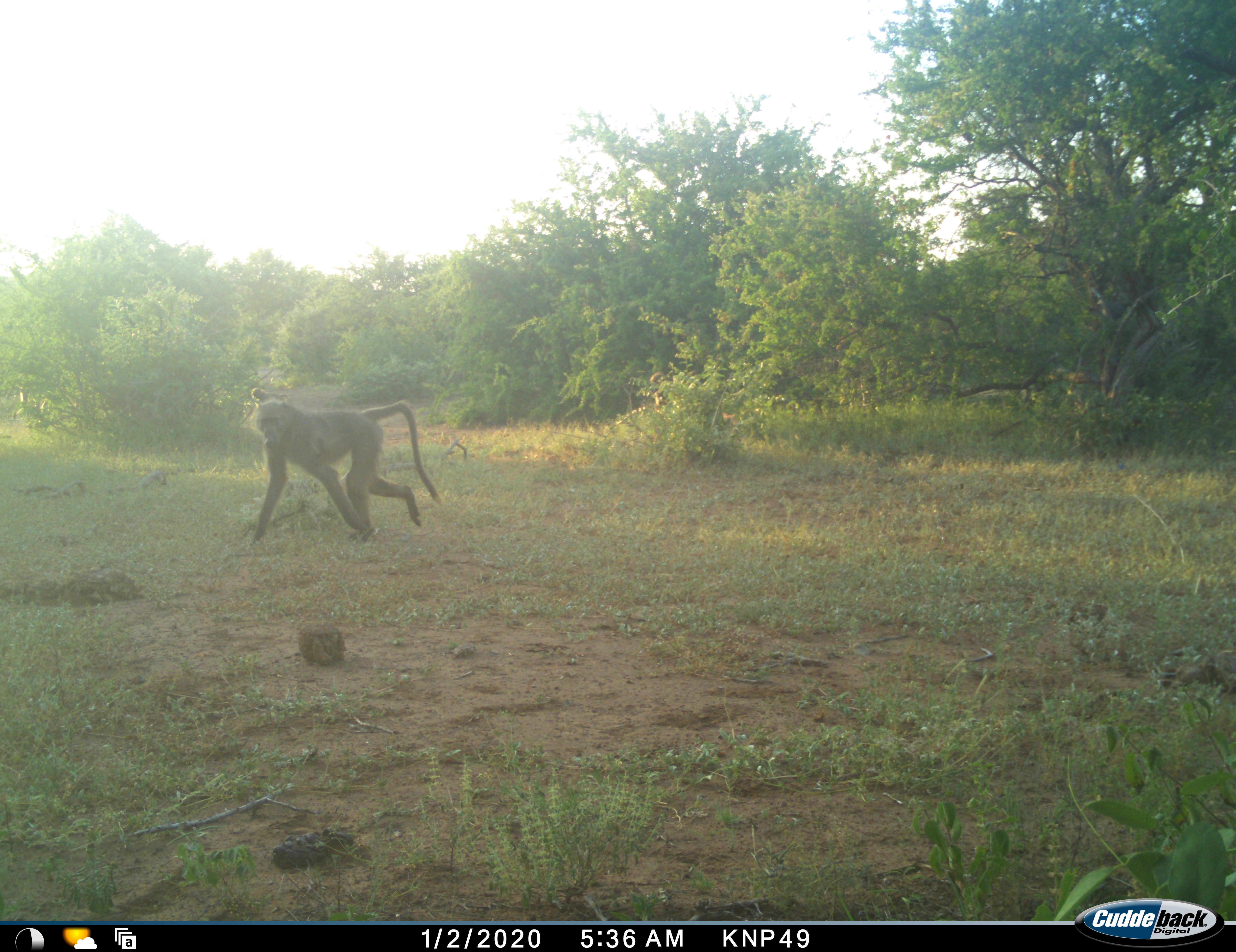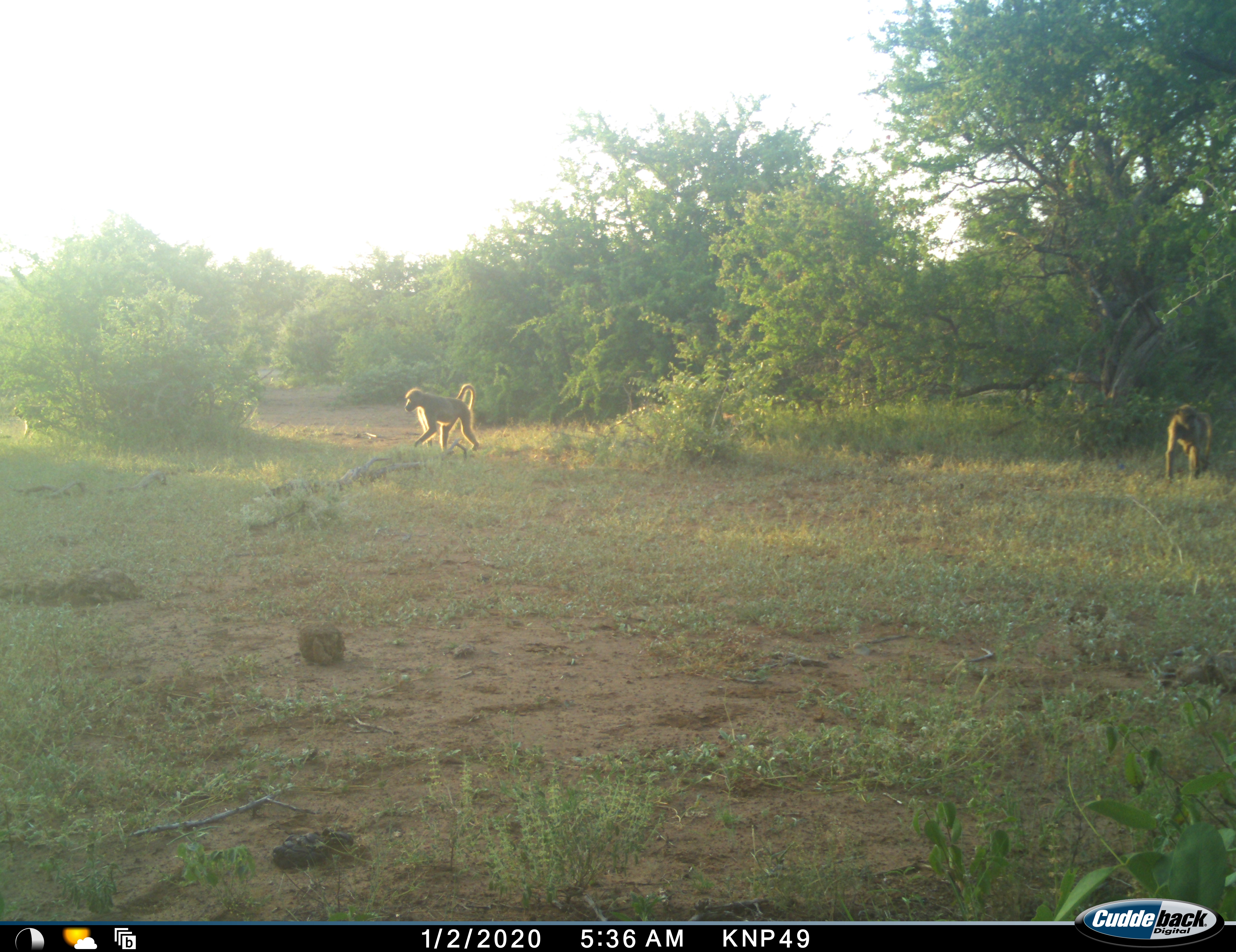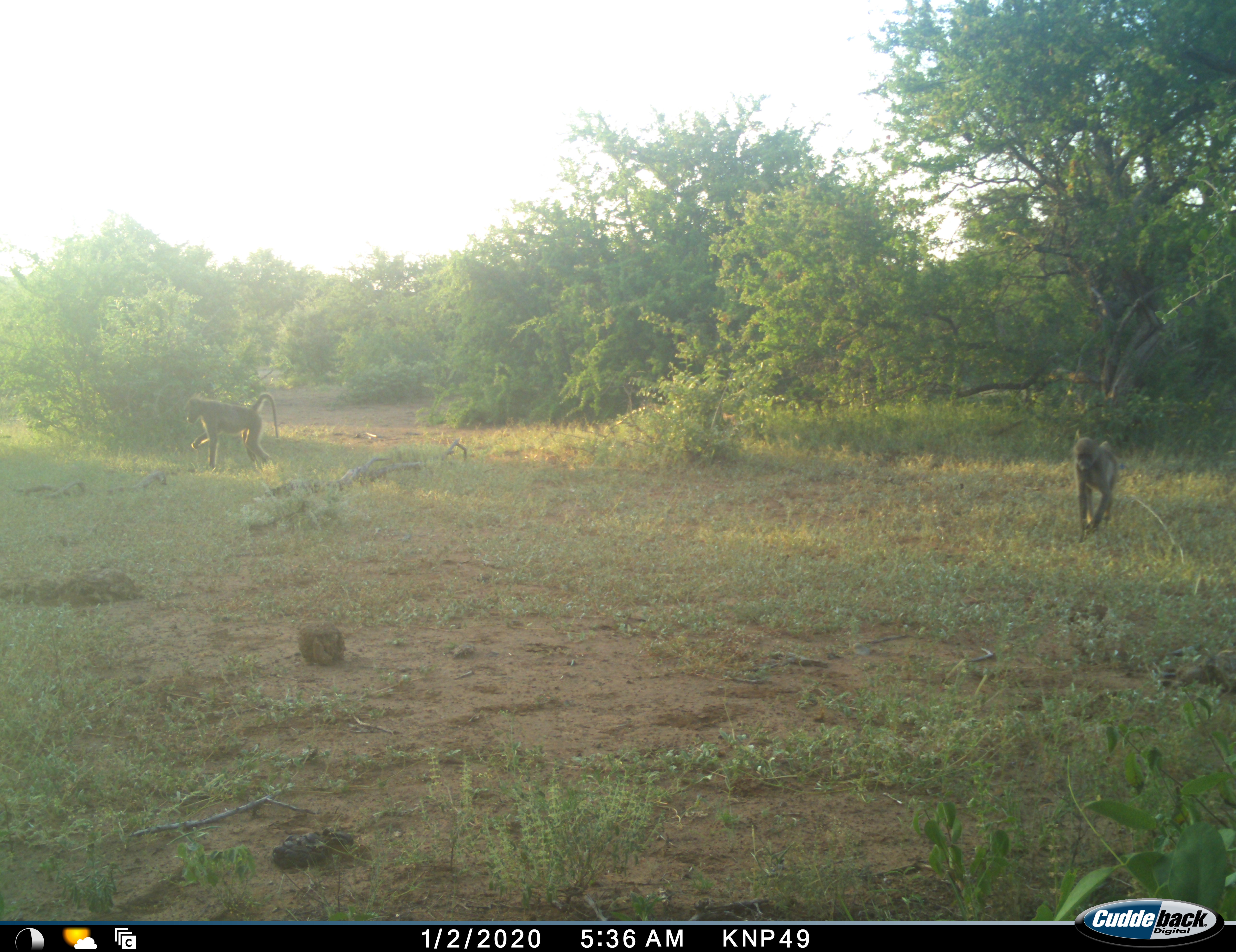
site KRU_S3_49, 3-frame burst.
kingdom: Animalia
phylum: Chordata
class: Mammalia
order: Primates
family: Cercopithecidae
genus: Papio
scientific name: Papio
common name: baboon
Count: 4.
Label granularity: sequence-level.